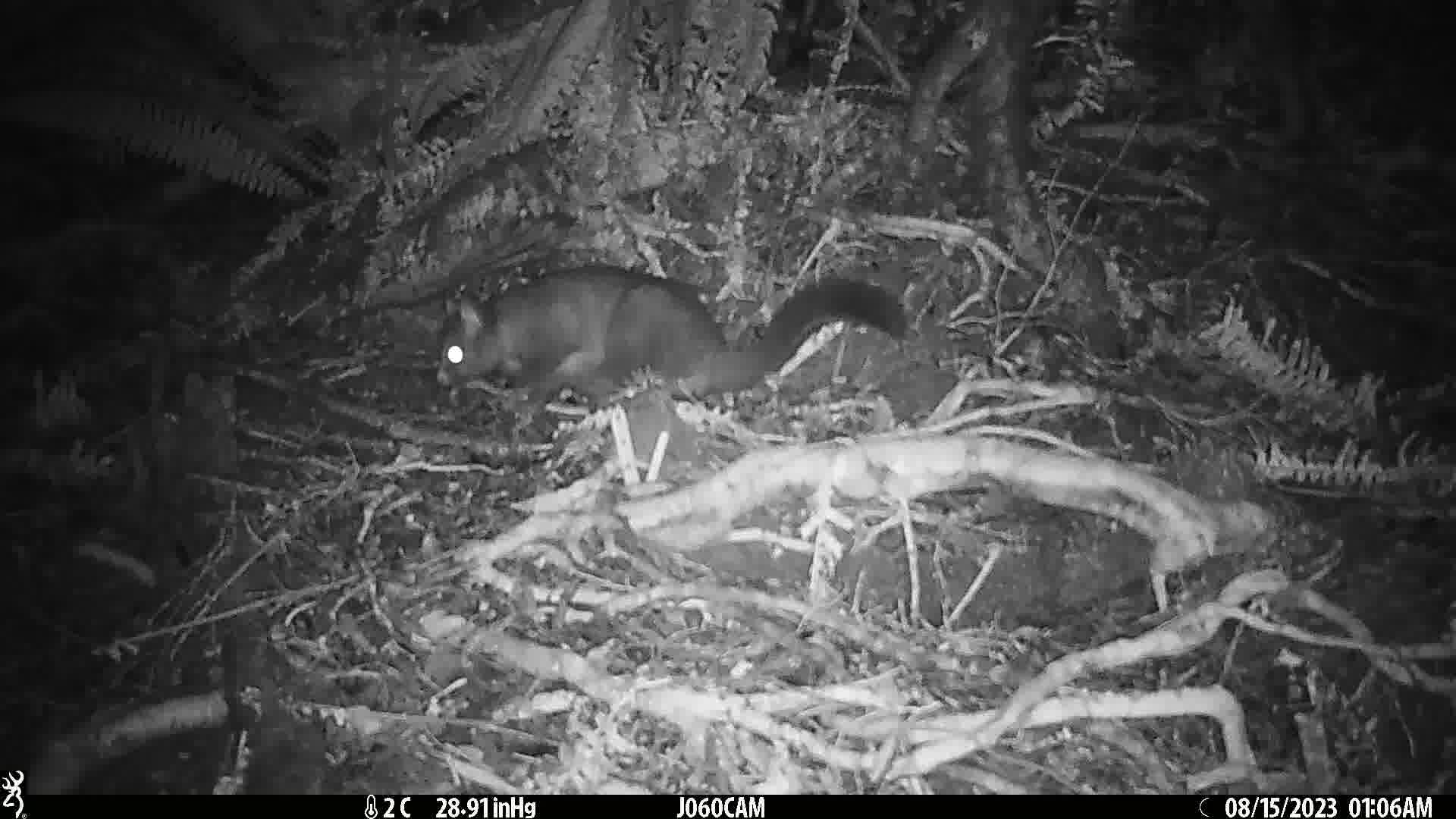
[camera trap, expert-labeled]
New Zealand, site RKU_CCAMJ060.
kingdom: Animalia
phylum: Chordata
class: Mammalia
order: Diprotodontia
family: Phalangeridae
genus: Trichosurus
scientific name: Trichosurus vulpecula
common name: common brushtail possum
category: possum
Possum (common brushtail possum) (Trichosurus vulpecula).